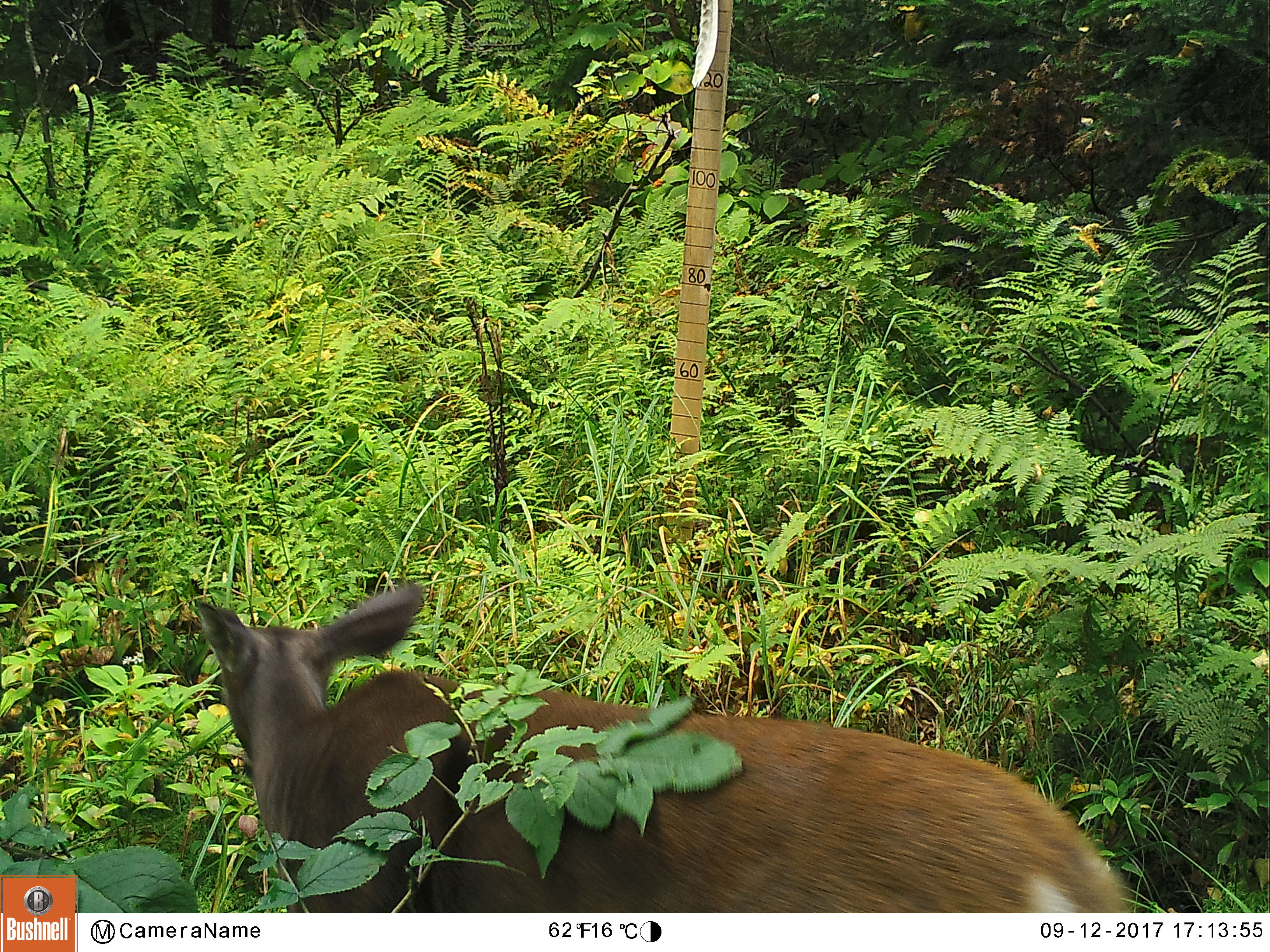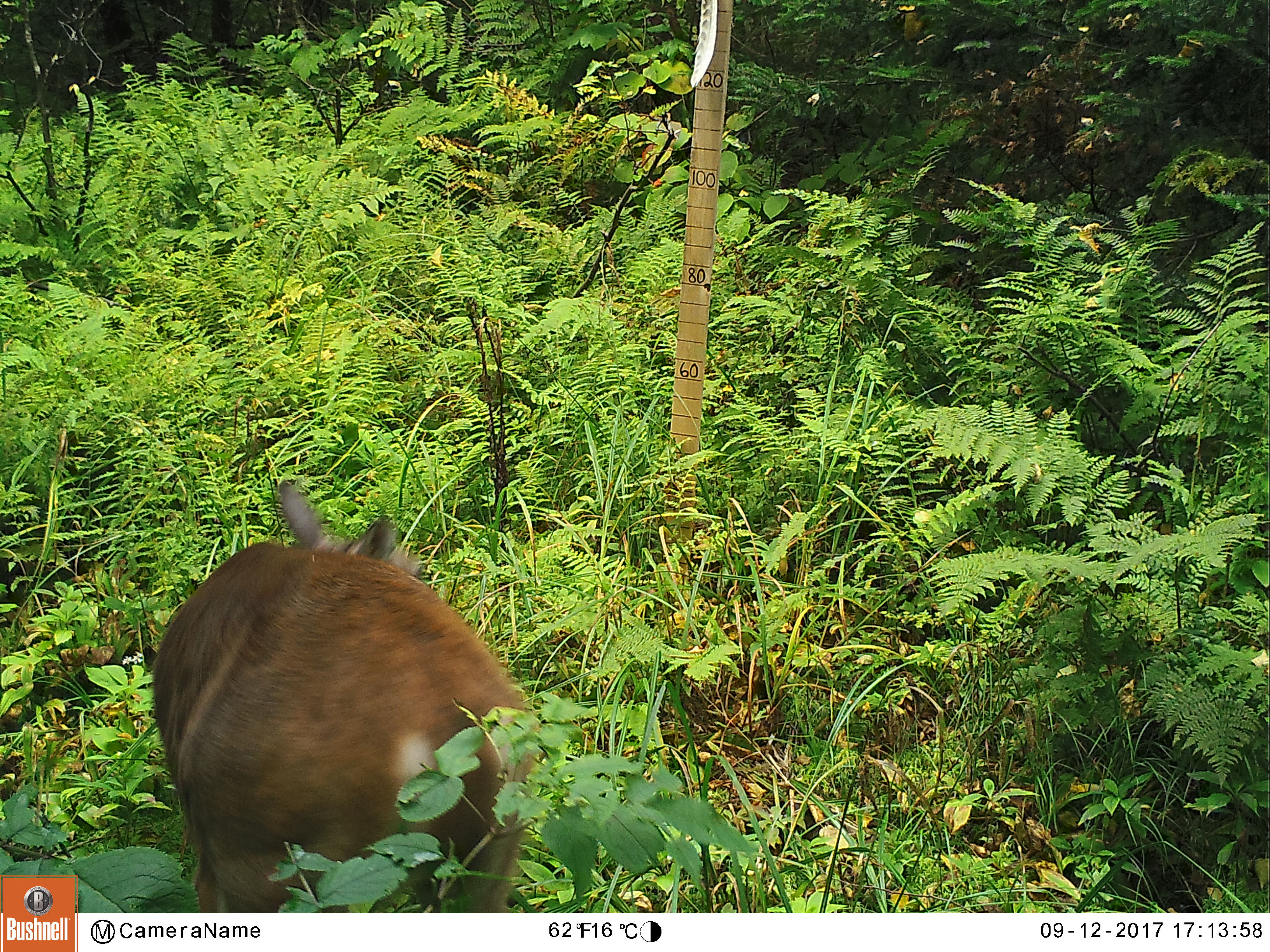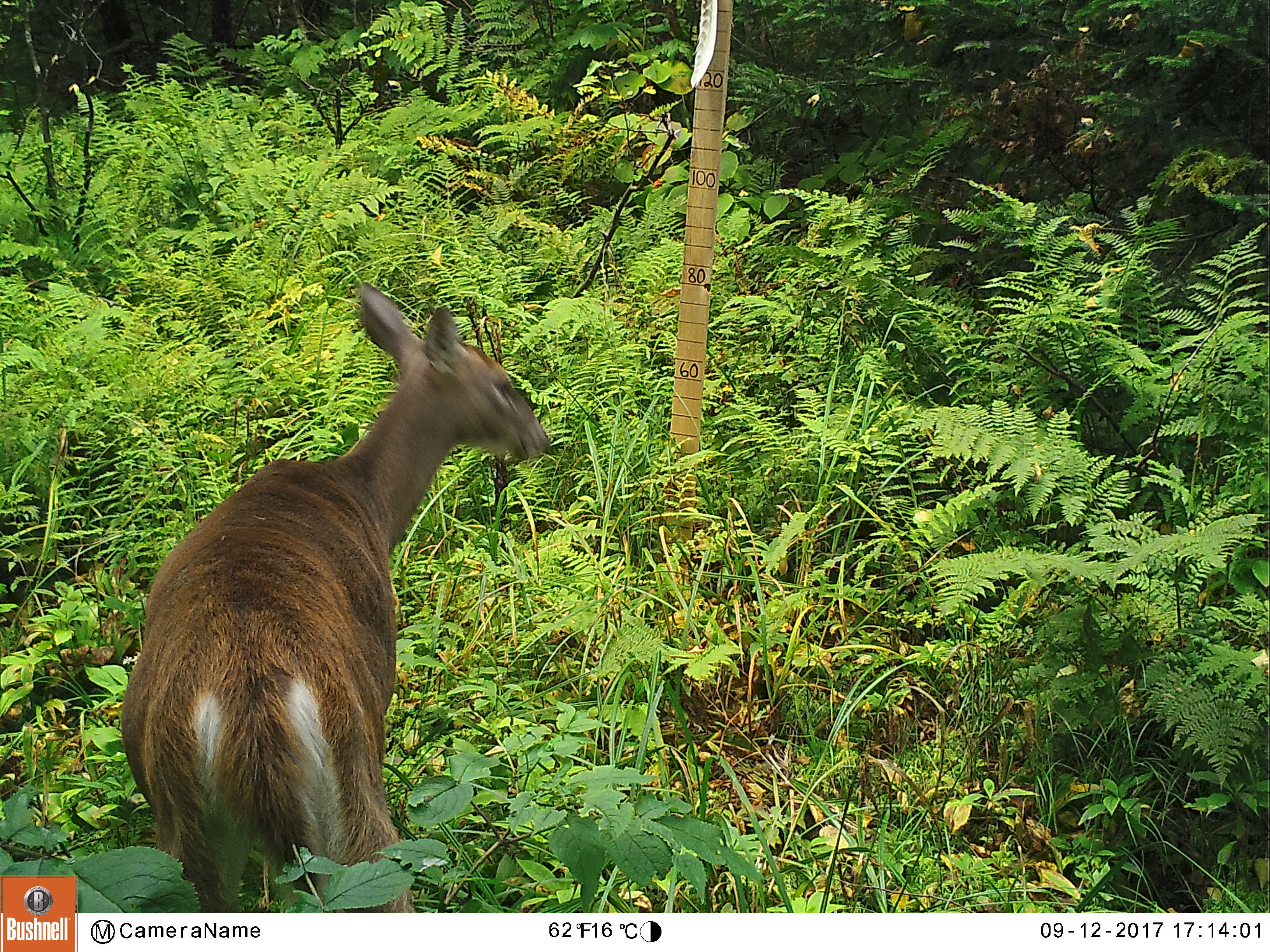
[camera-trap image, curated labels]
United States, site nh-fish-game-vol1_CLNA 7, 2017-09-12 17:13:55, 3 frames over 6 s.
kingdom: Animalia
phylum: Chordata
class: Mammalia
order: Artiodactyla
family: Cervidae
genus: Odocoileus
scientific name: Odocoileus virginianus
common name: white-tailed deer